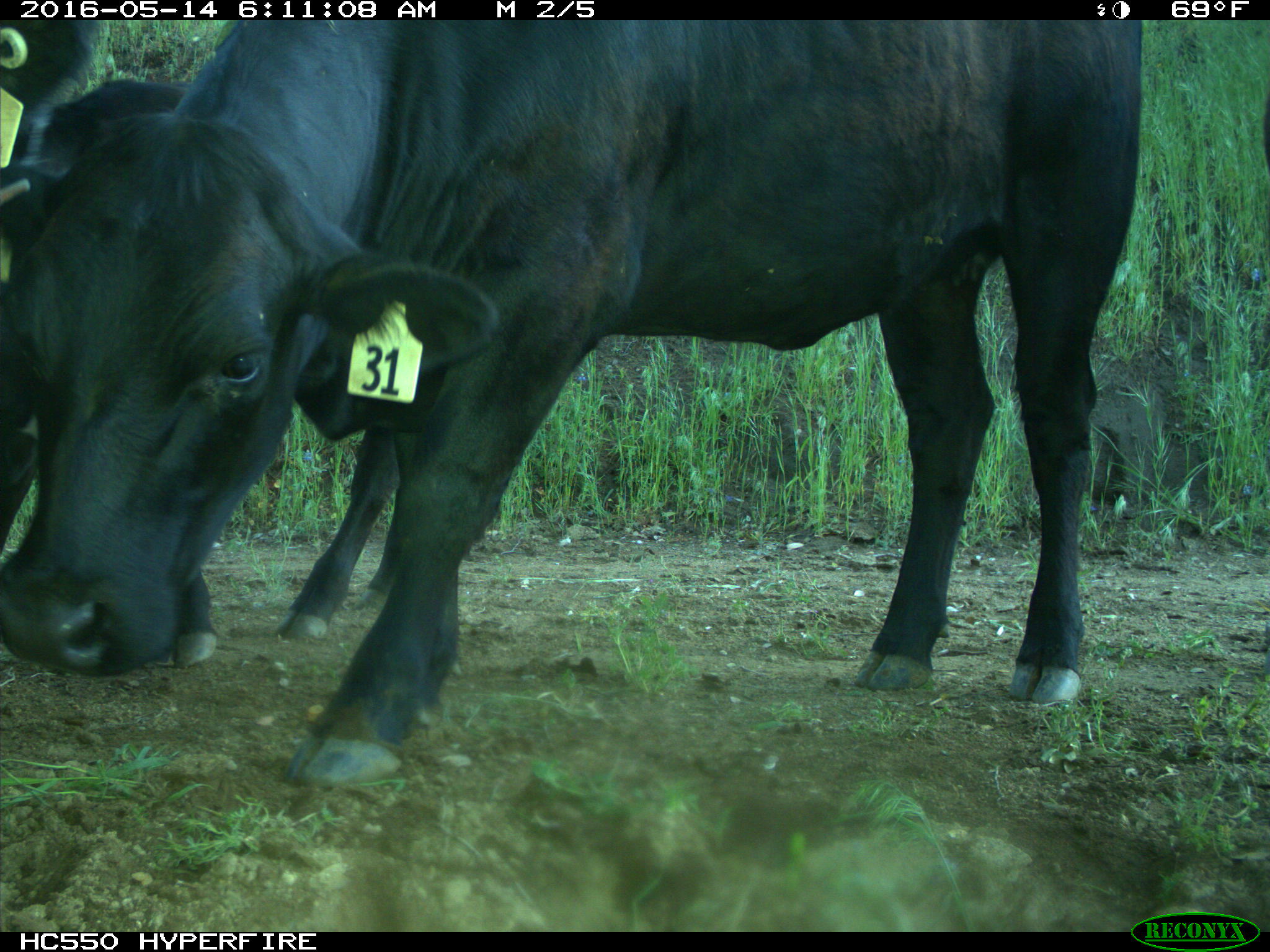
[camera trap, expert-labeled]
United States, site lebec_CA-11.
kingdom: Animalia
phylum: Chordata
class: Mammalia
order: Artiodactyla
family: Bovidae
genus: Bos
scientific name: Bos taurus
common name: domestic cow